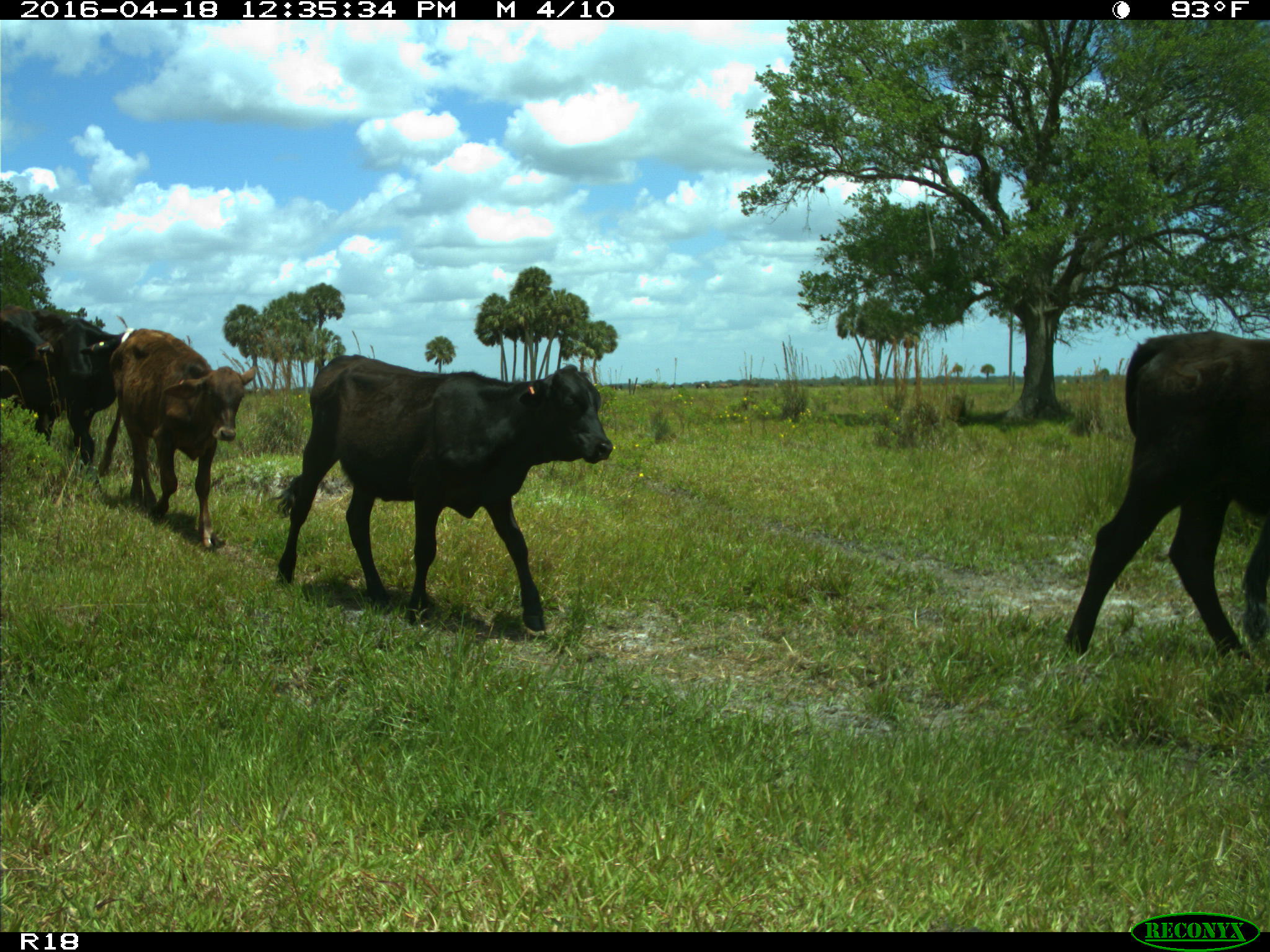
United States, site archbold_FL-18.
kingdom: Animalia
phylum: Chordata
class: Mammalia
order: Artiodactyla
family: Bovidae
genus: Bos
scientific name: Bos taurus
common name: domestic cow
Bos taurus (domestic cow).